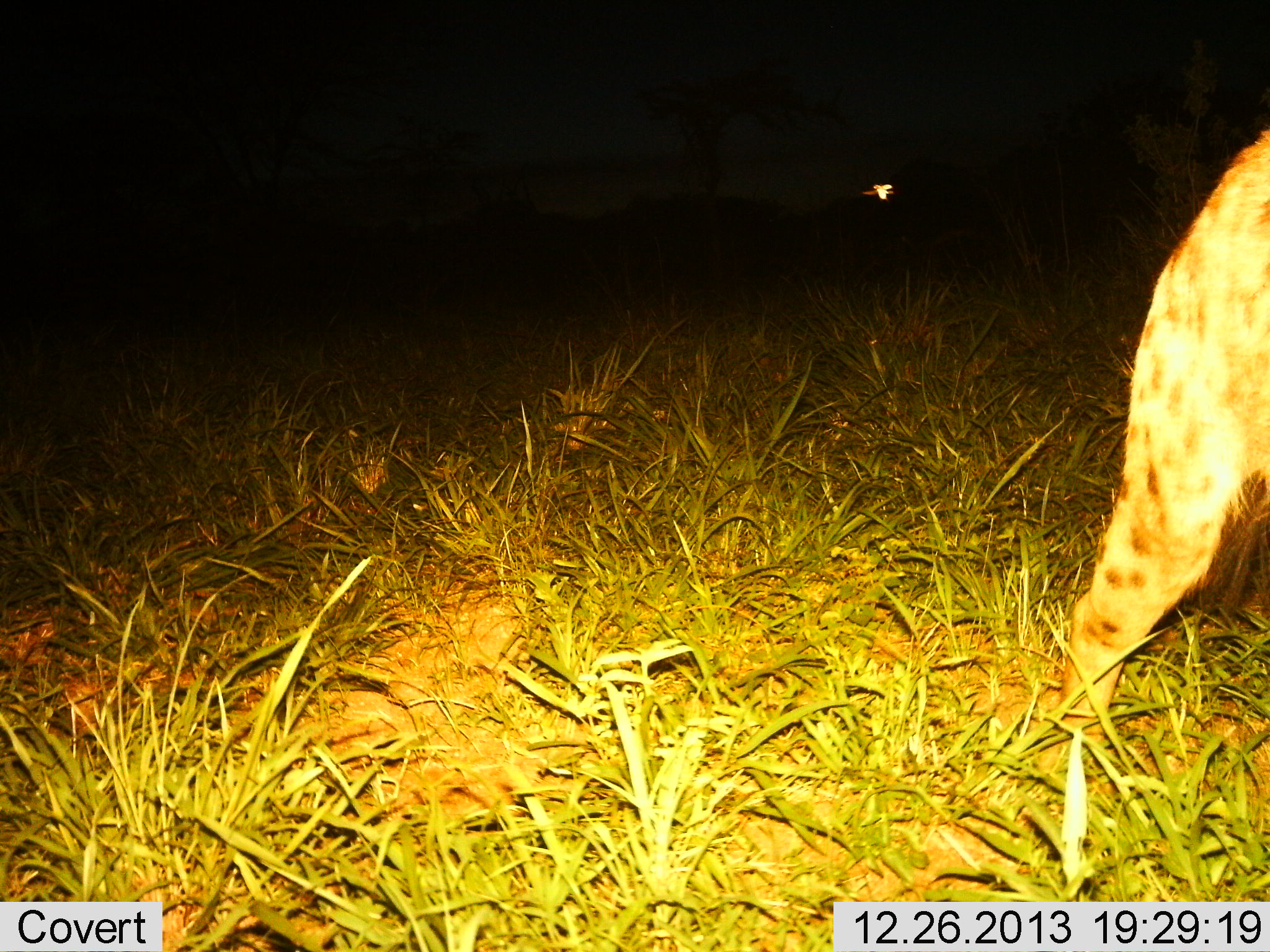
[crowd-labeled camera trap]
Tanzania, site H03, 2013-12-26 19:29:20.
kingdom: Animalia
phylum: Chordata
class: Mammalia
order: Carnivora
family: Hyaenidae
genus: Crocuta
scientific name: Crocuta crocuta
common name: spotted hyena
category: hyenaspotted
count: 1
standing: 20%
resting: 0%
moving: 80%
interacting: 0%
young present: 0%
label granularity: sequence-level